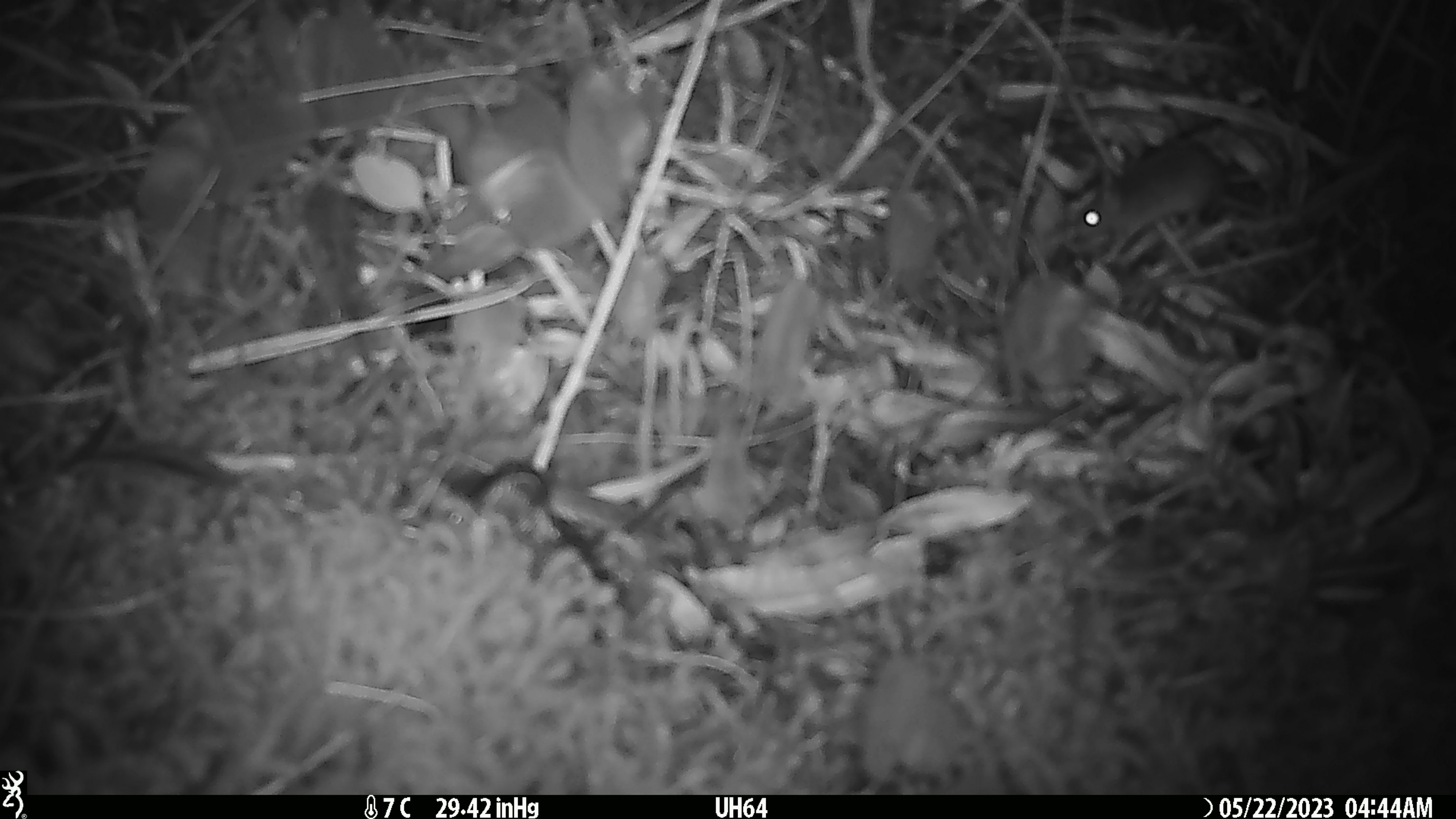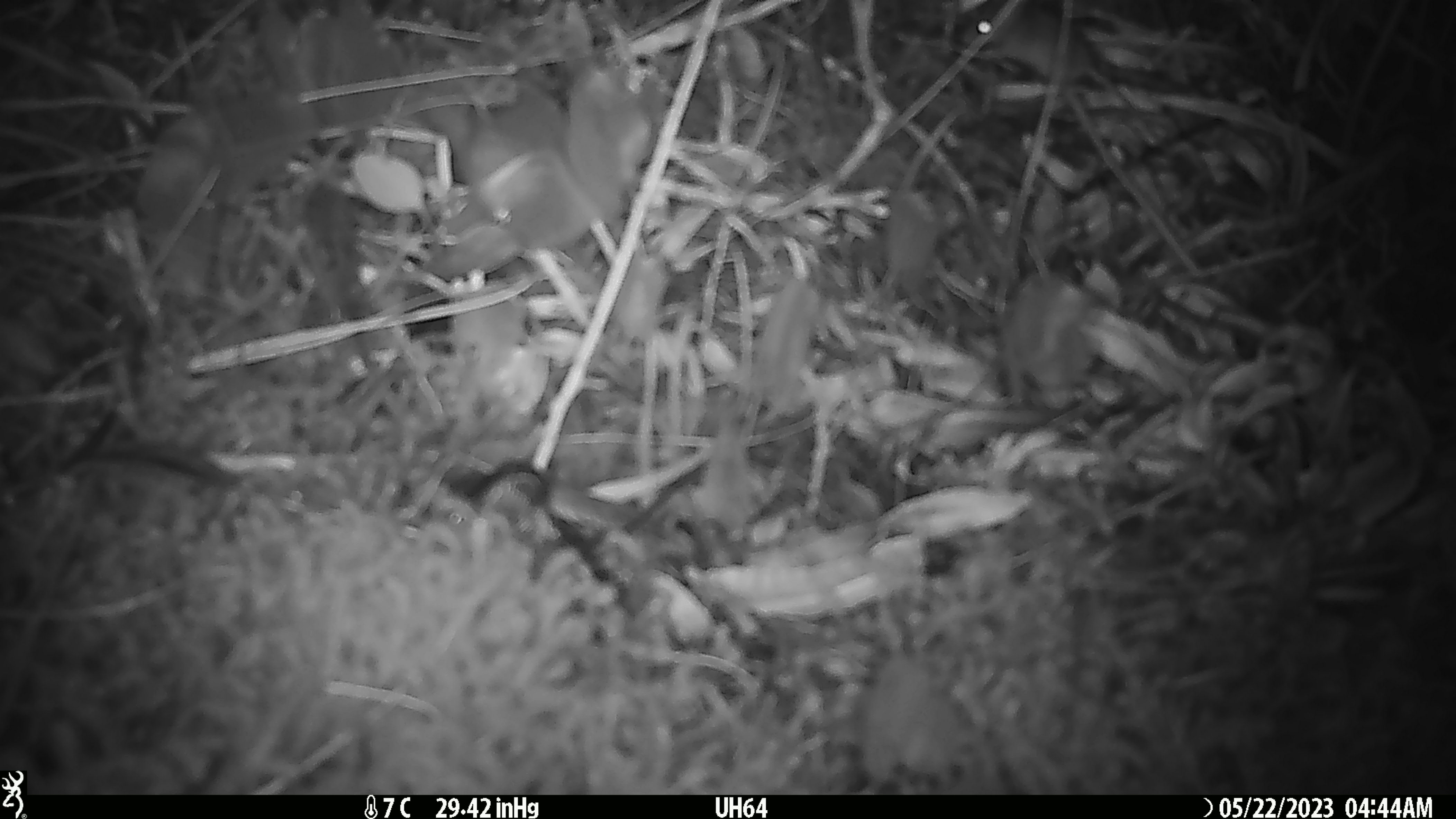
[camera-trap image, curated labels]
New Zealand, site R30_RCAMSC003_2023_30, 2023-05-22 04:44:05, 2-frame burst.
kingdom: Animalia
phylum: Chordata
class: Mammalia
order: Rodentia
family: Muridae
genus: Mus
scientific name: Mus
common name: mouse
Mouse (Mus).